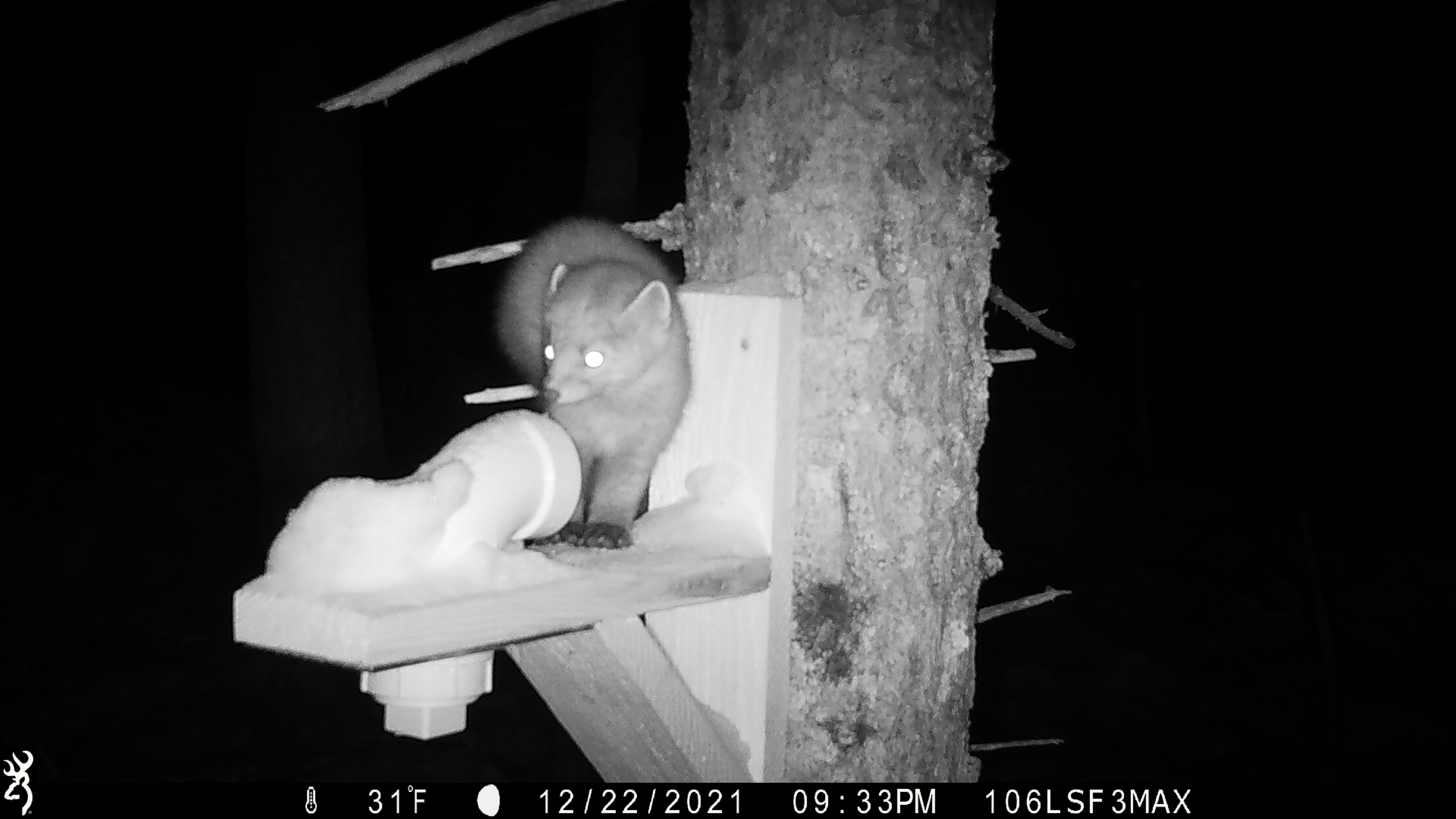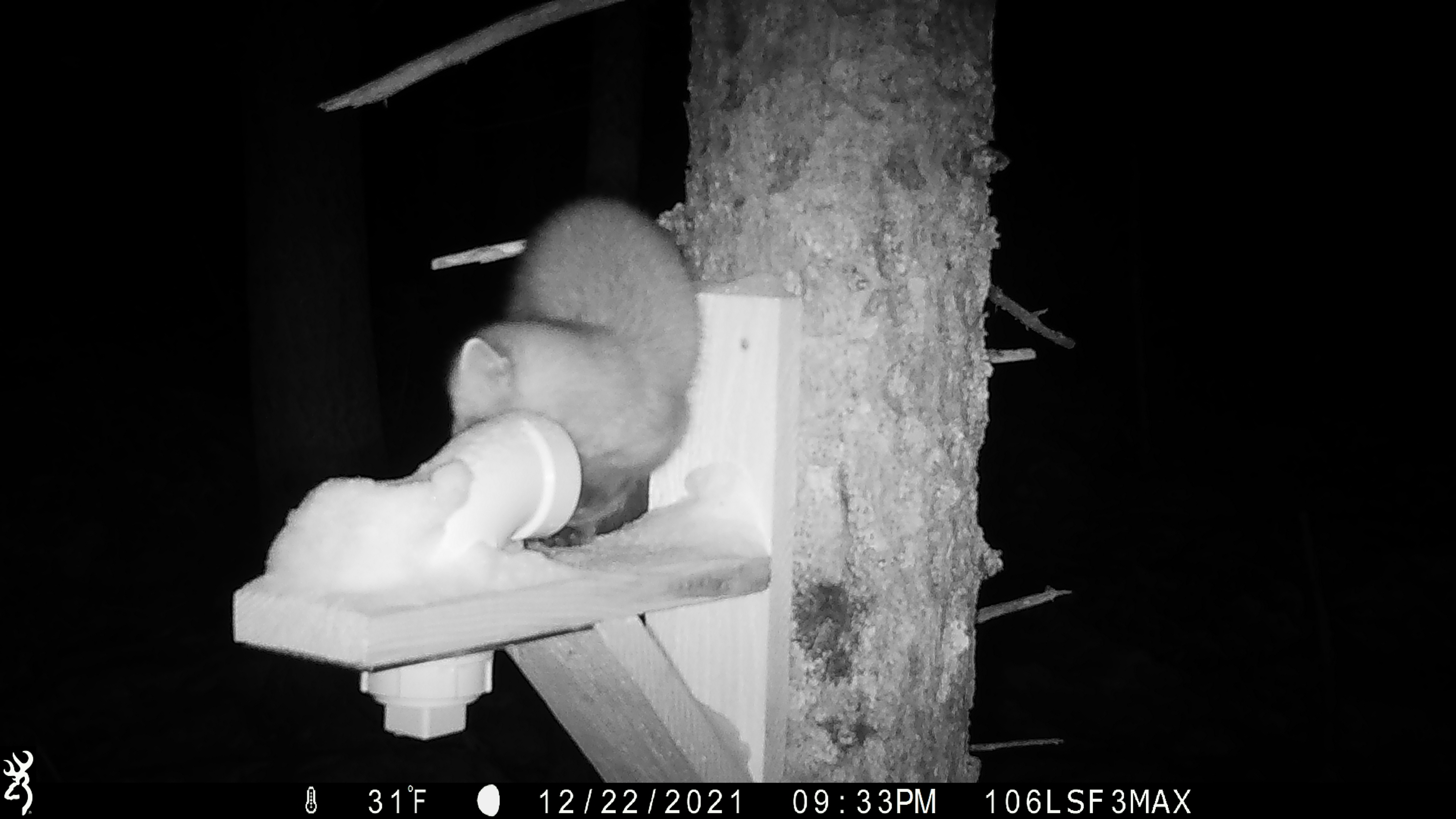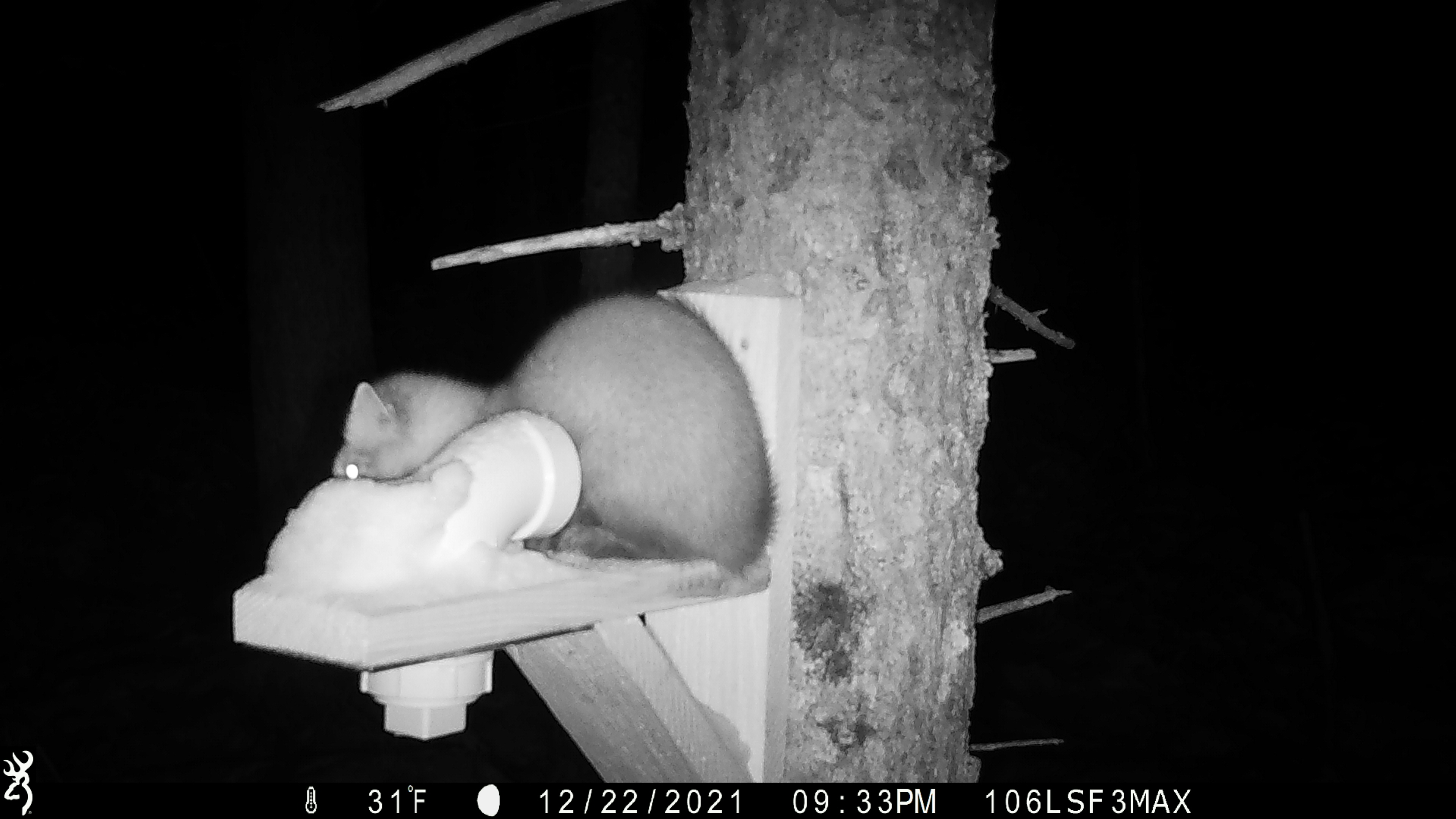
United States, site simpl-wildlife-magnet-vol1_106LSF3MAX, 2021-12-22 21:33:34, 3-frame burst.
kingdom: Animalia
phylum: Chordata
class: Mammalia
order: Carnivora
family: Mustelidae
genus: Martes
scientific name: Martes americana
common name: american marten